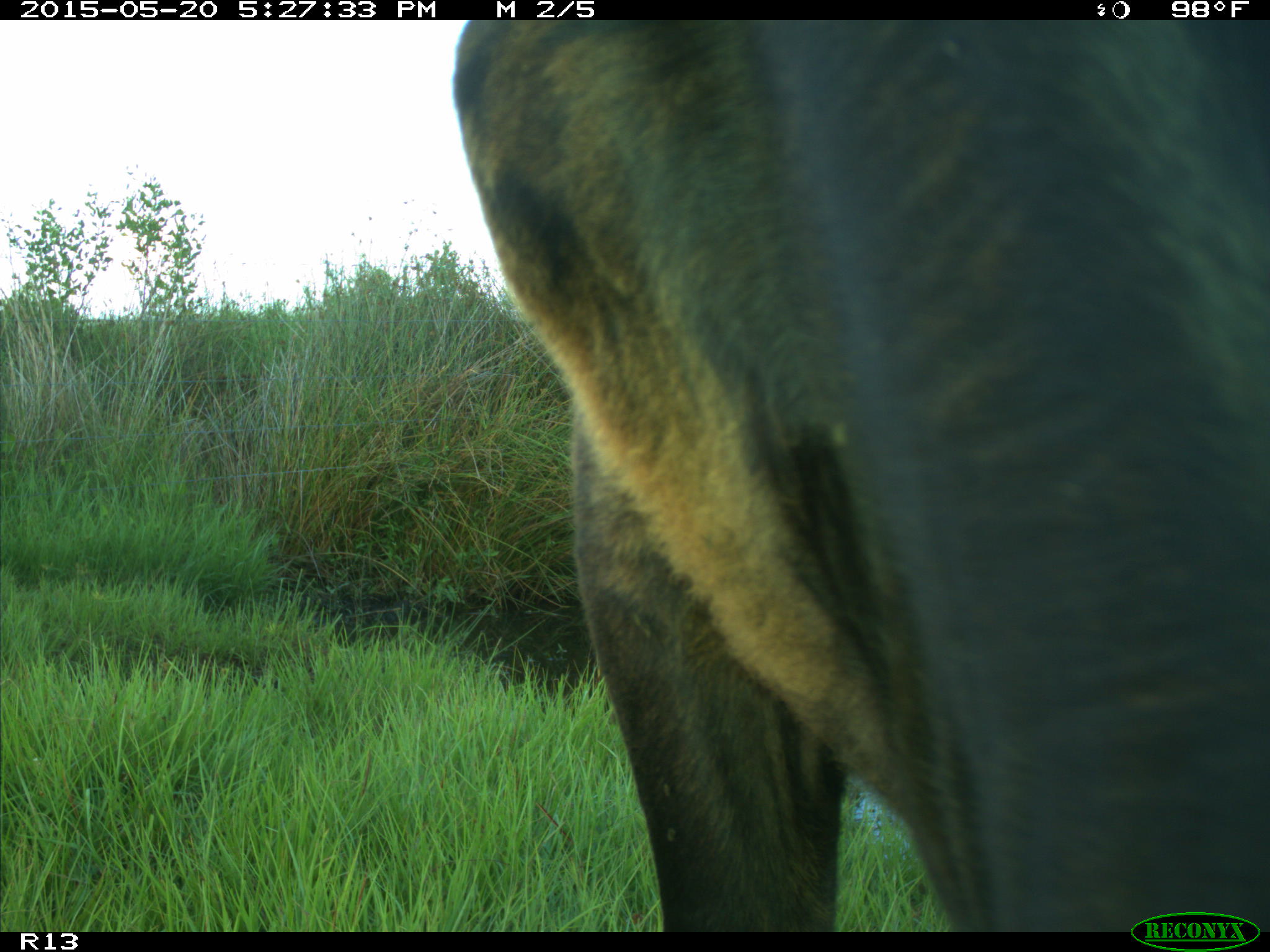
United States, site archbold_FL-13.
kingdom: Animalia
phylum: Chordata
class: Mammalia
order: Artiodactyla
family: Bovidae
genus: Bos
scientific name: Bos taurus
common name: domestic cow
Bos taurus (domestic cow).